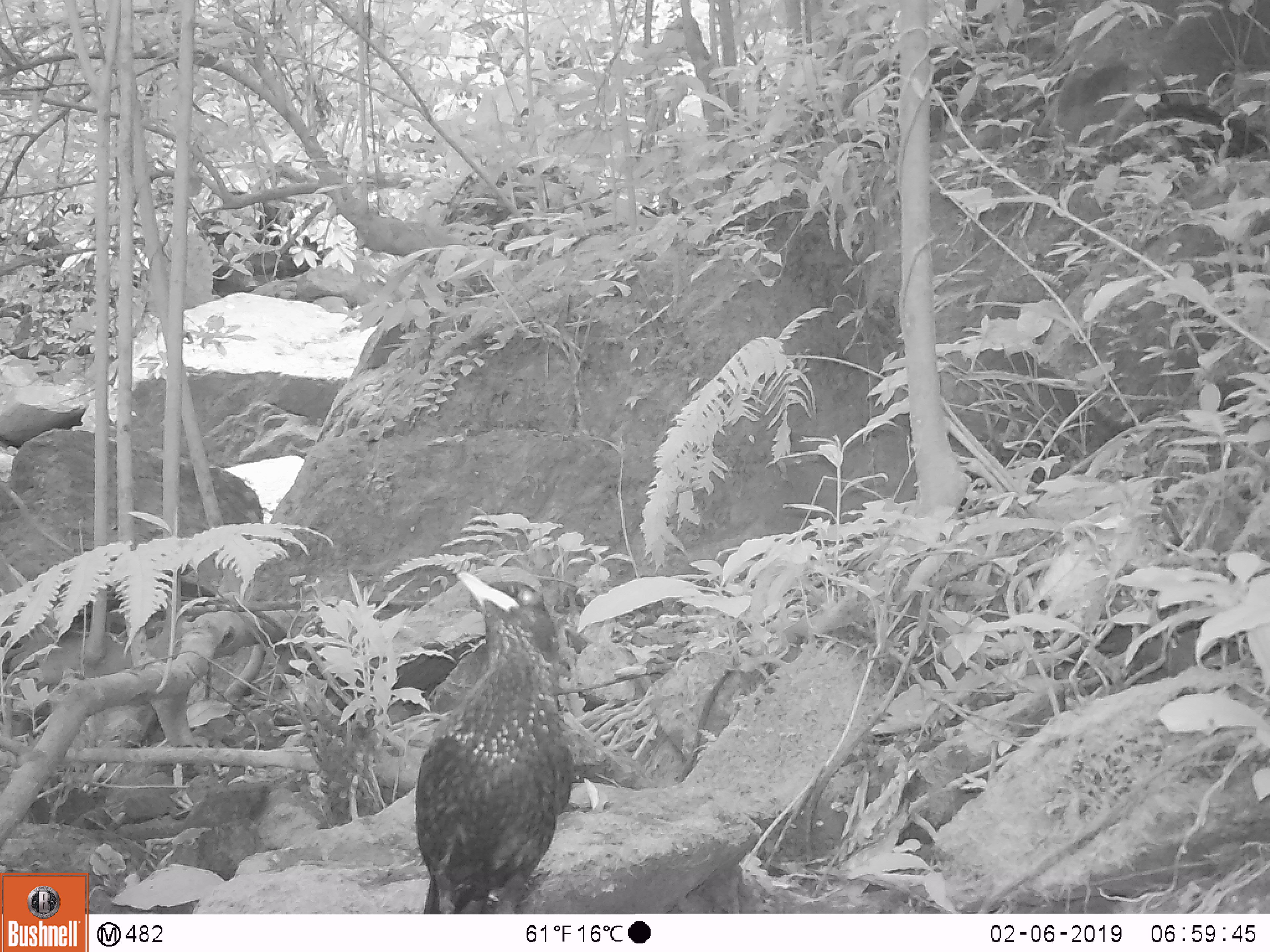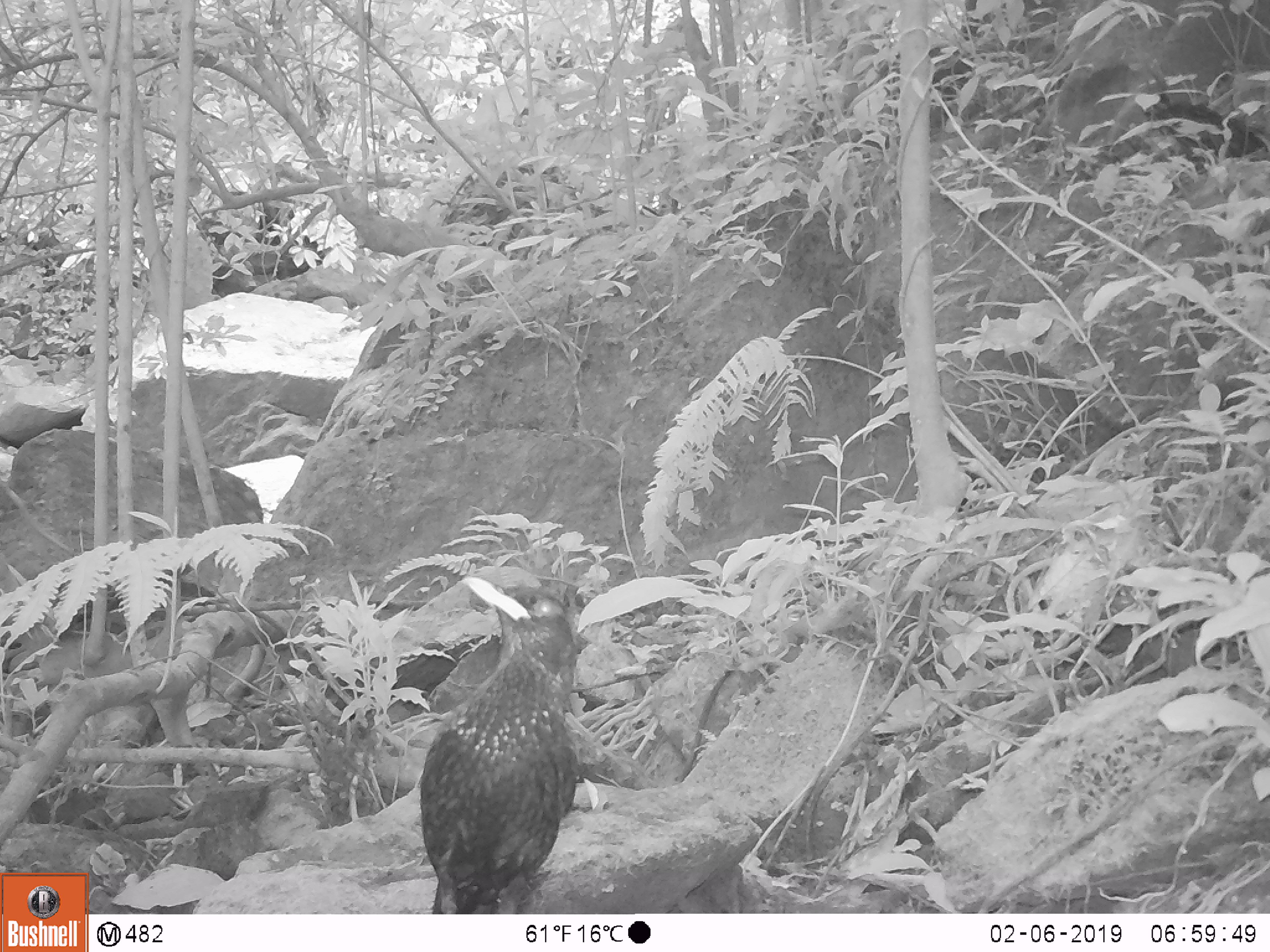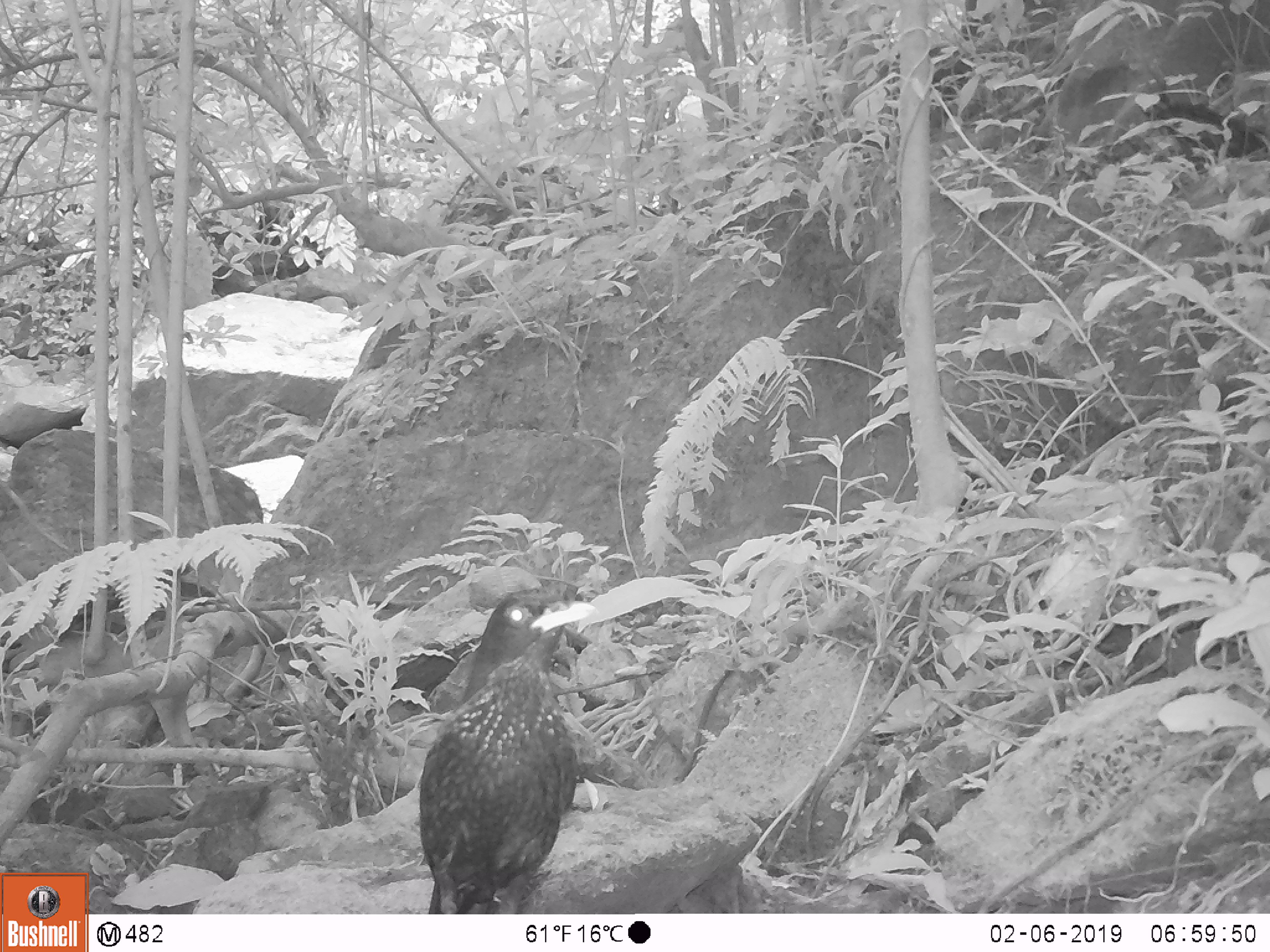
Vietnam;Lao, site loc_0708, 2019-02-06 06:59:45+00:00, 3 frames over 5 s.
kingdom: Animalia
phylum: Chordata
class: Aves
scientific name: Aves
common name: bird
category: unidentified bird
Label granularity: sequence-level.